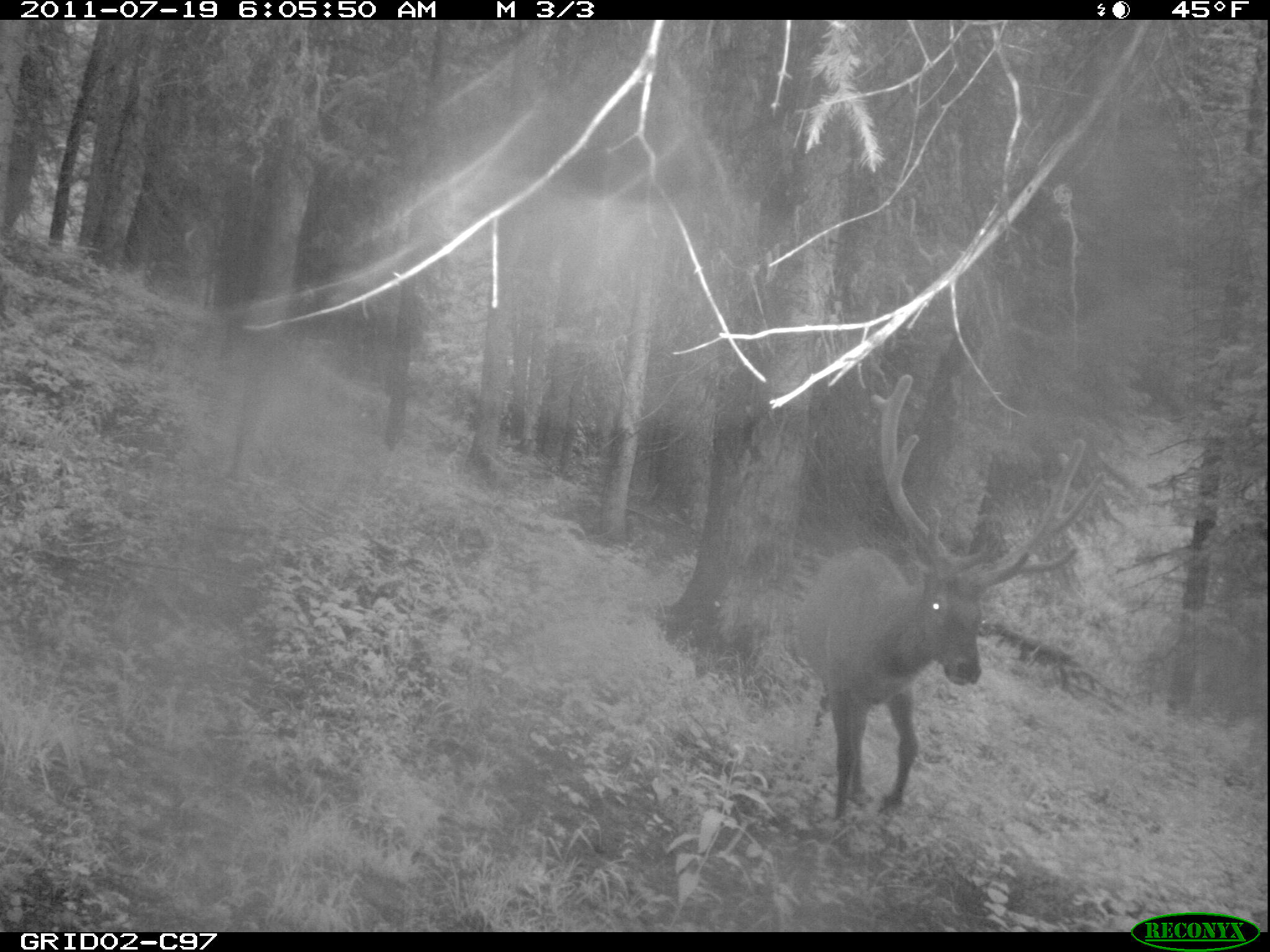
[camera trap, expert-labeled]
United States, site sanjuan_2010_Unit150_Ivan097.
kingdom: Animalia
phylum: Chordata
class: Mammalia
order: Artiodactyla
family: Cervidae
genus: Cervus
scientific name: Cervus elaphus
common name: red deer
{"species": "Cervus elaphus (red deer)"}